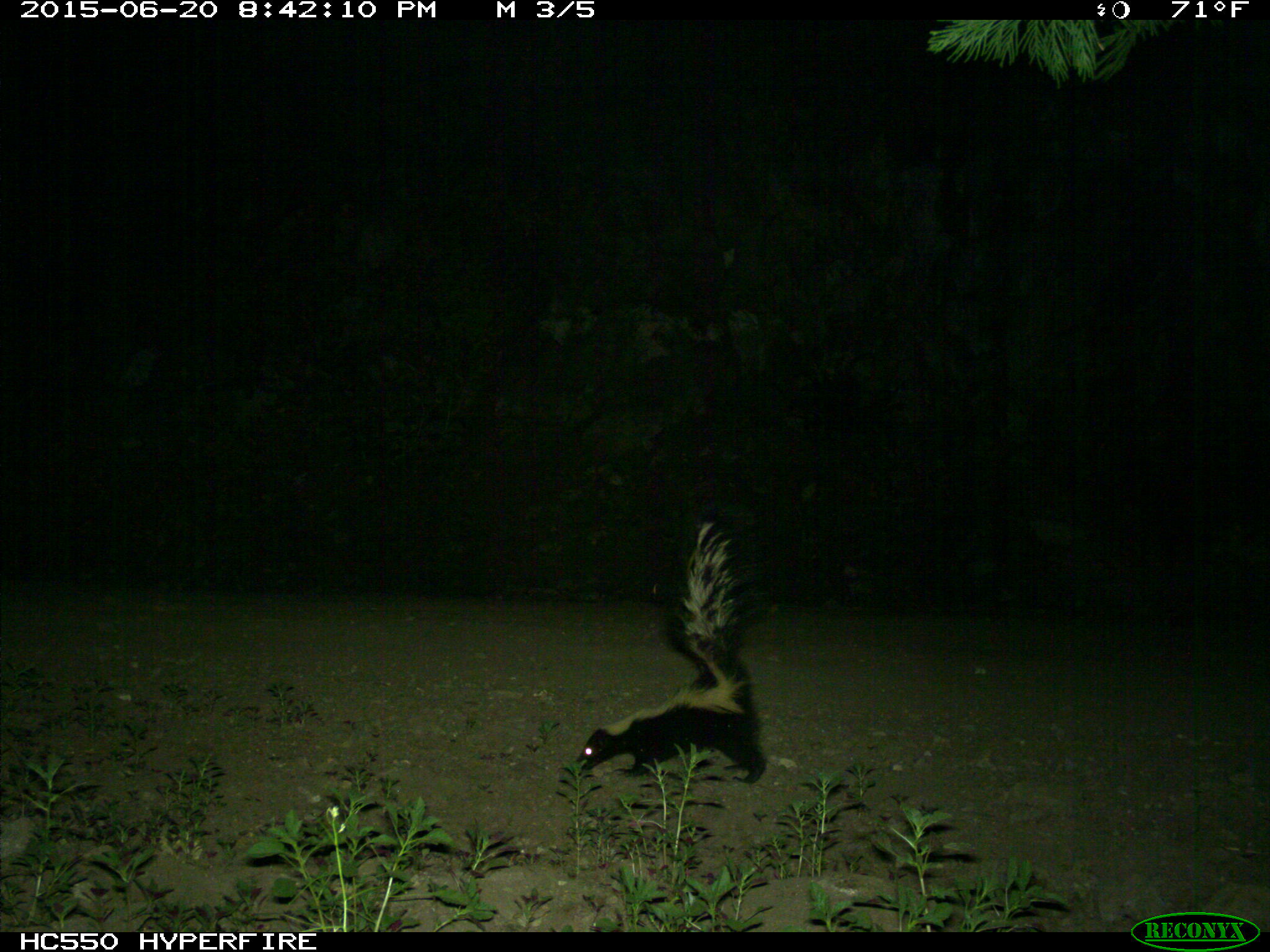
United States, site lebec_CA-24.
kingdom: Animalia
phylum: Chordata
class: Mammalia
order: Carnivora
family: Mephitidae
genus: Mephitis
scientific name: Mephitis mephitis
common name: striped skunk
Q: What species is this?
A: Mephitis mephitis (striped skunk).